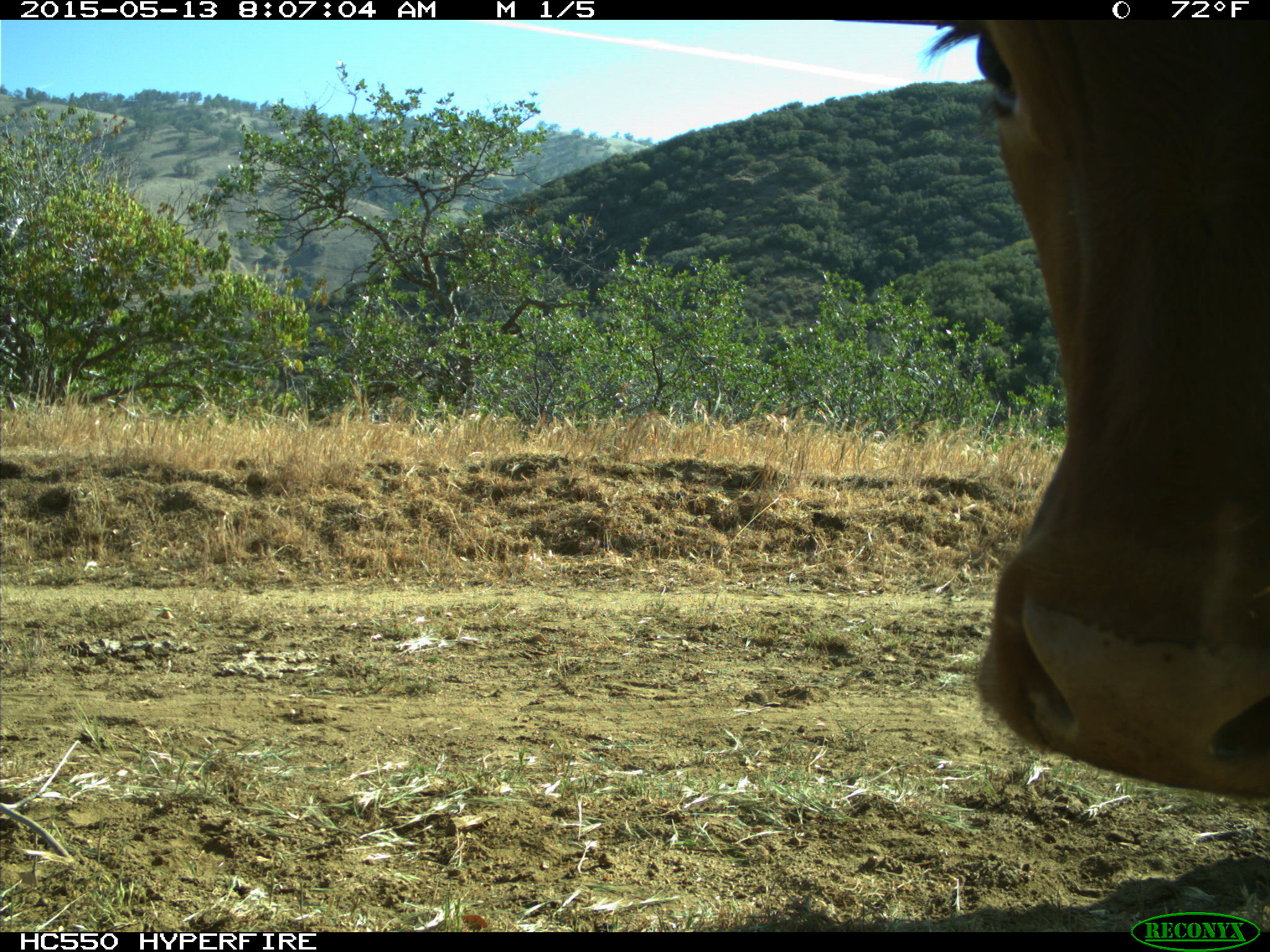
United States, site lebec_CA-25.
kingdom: Animalia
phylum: Chordata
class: Mammalia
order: Artiodactyla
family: Bovidae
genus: Bos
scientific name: Bos taurus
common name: domestic cow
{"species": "Bos taurus (domestic cow)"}